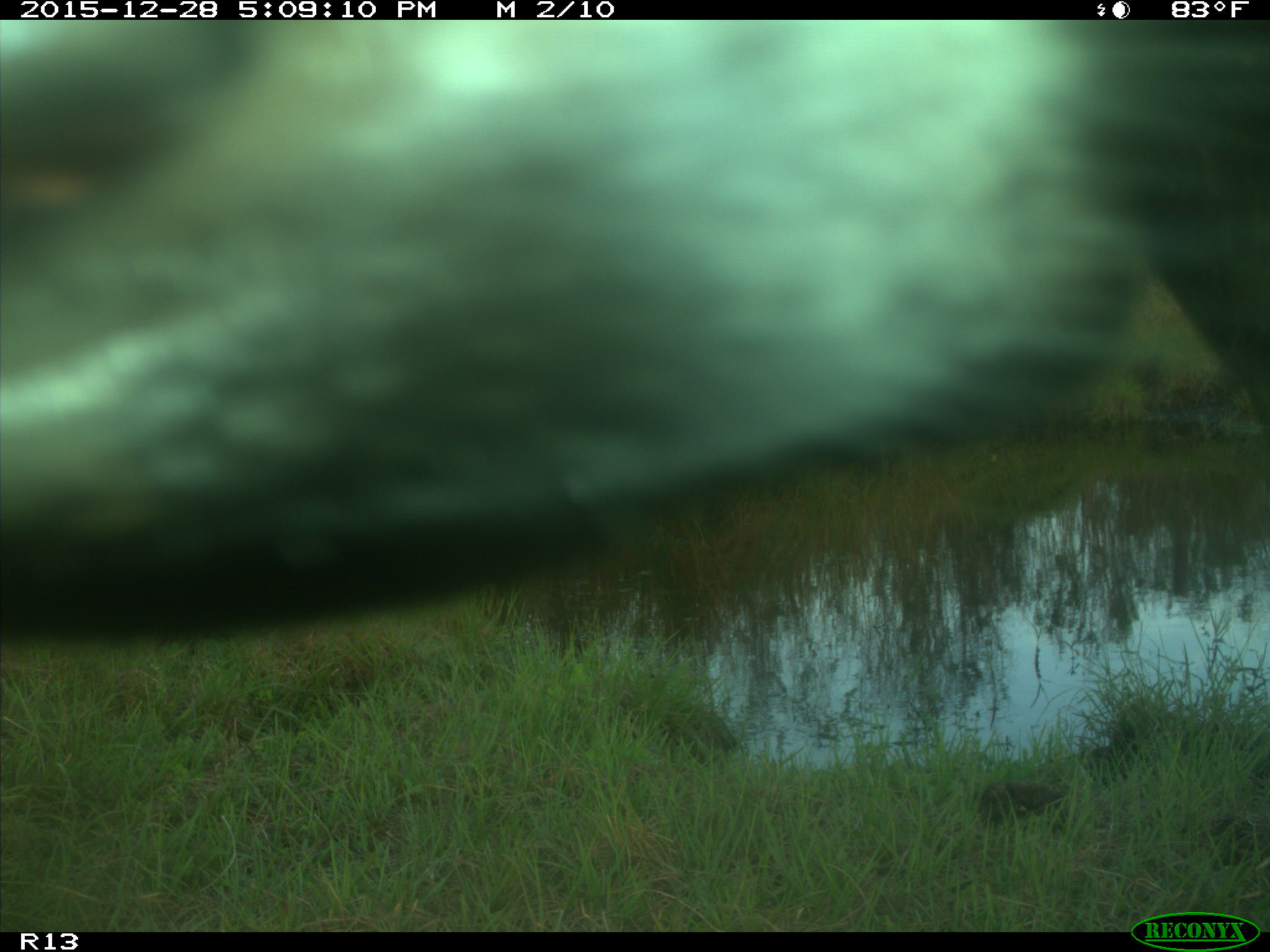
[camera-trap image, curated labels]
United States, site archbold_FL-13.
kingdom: Animalia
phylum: Chordata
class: Mammalia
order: Artiodactyla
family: Bovidae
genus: Bos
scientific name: Bos taurus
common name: domestic cow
Bos taurus (domestic cow).